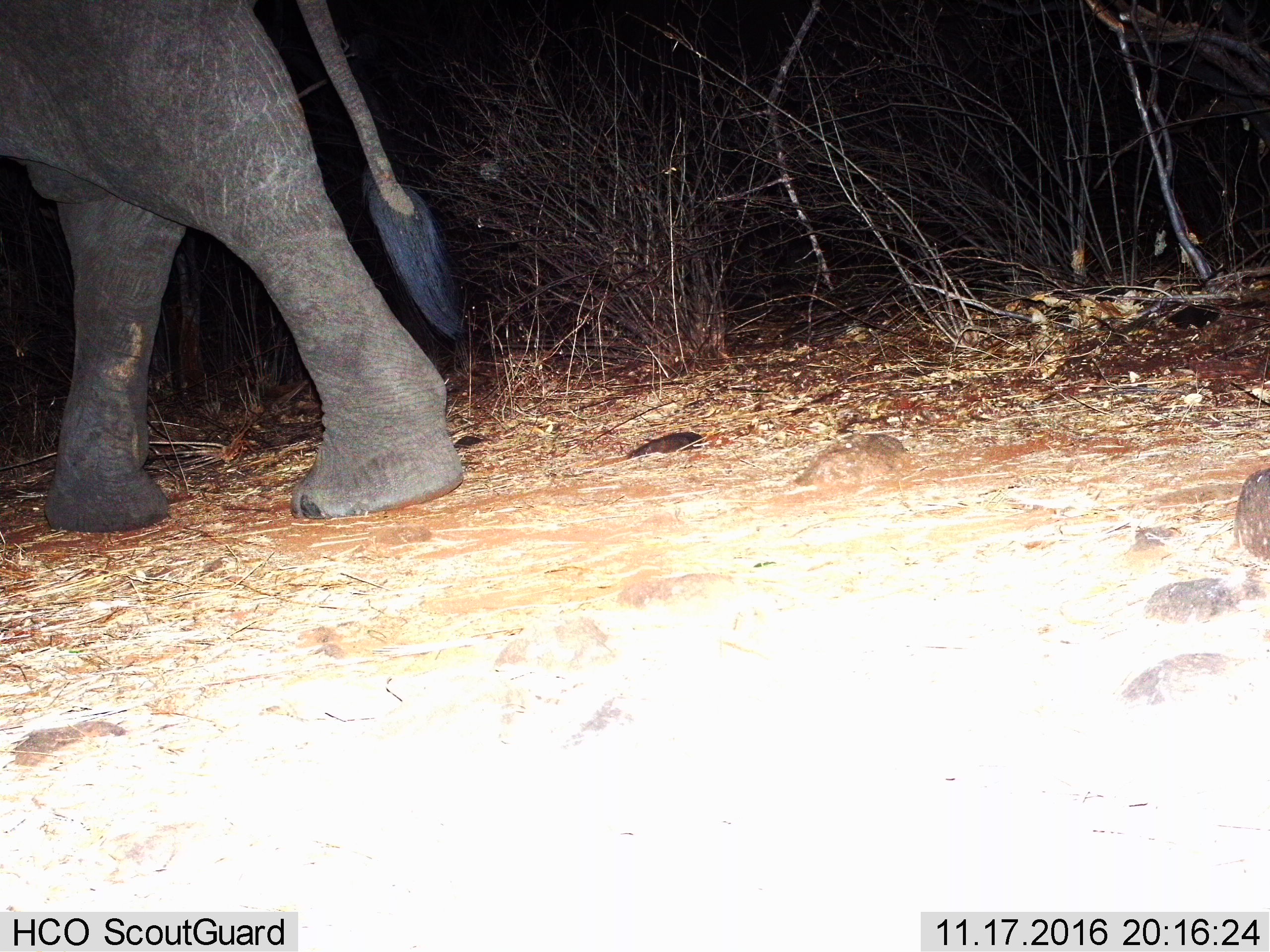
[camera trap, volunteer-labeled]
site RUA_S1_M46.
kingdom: Animalia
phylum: Chordata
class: Mammalia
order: Proboscidea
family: Elephantidae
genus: Loxodonta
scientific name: Loxodonta africana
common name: african bush elephant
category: elephant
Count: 1.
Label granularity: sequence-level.